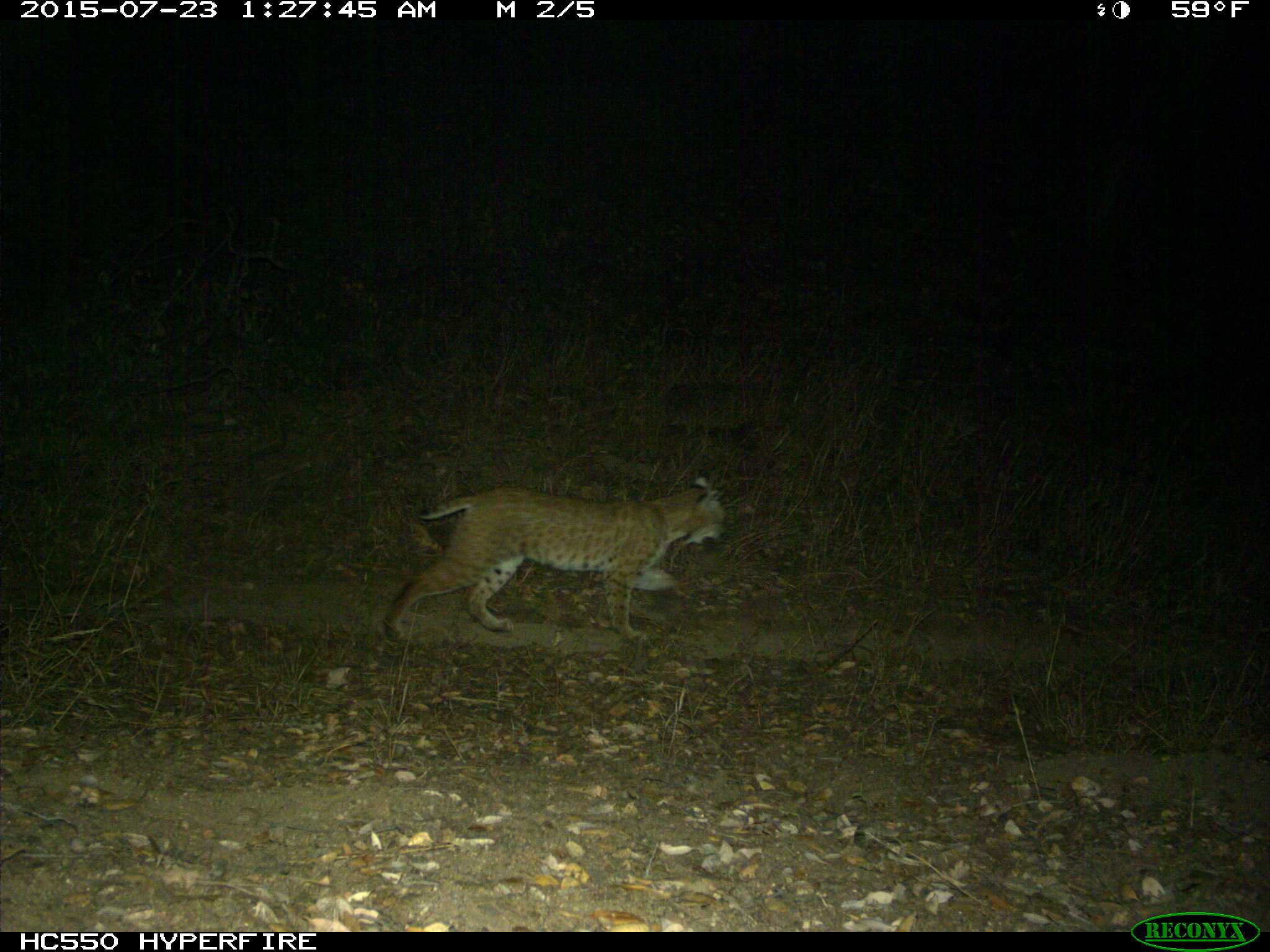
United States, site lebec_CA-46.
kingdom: Animalia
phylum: Chordata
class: Mammalia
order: Carnivora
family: Felidae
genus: Lynx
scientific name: Lynx rufus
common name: bobcat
Lynx rufus (bobcat).